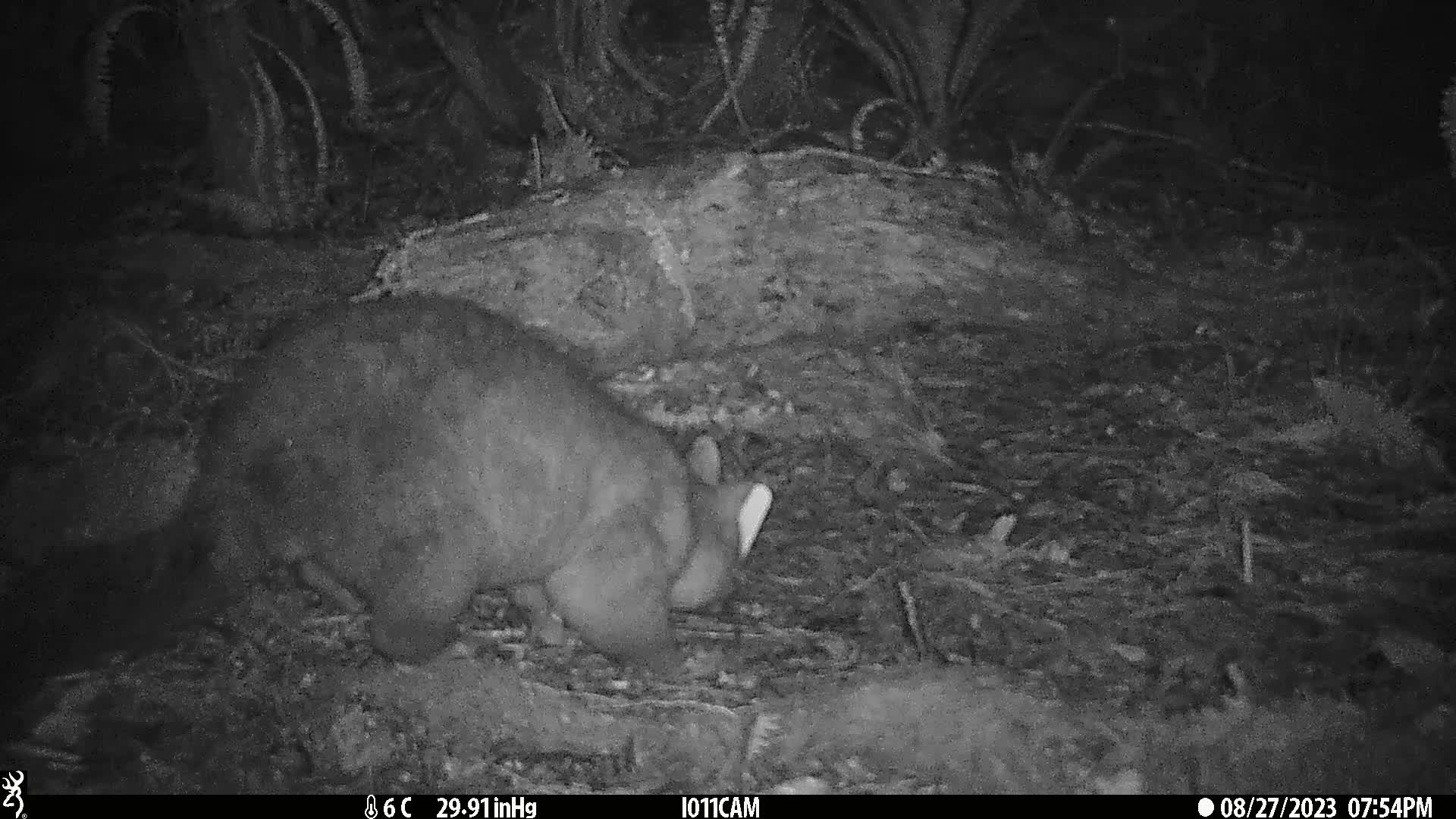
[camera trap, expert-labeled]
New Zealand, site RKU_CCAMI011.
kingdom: Animalia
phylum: Chordata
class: Mammalia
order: Diprotodontia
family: Phalangeridae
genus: Trichosurus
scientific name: Trichosurus vulpecula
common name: common brushtail possum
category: possum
Possum (common brushtail possum) (Trichosurus vulpecula).